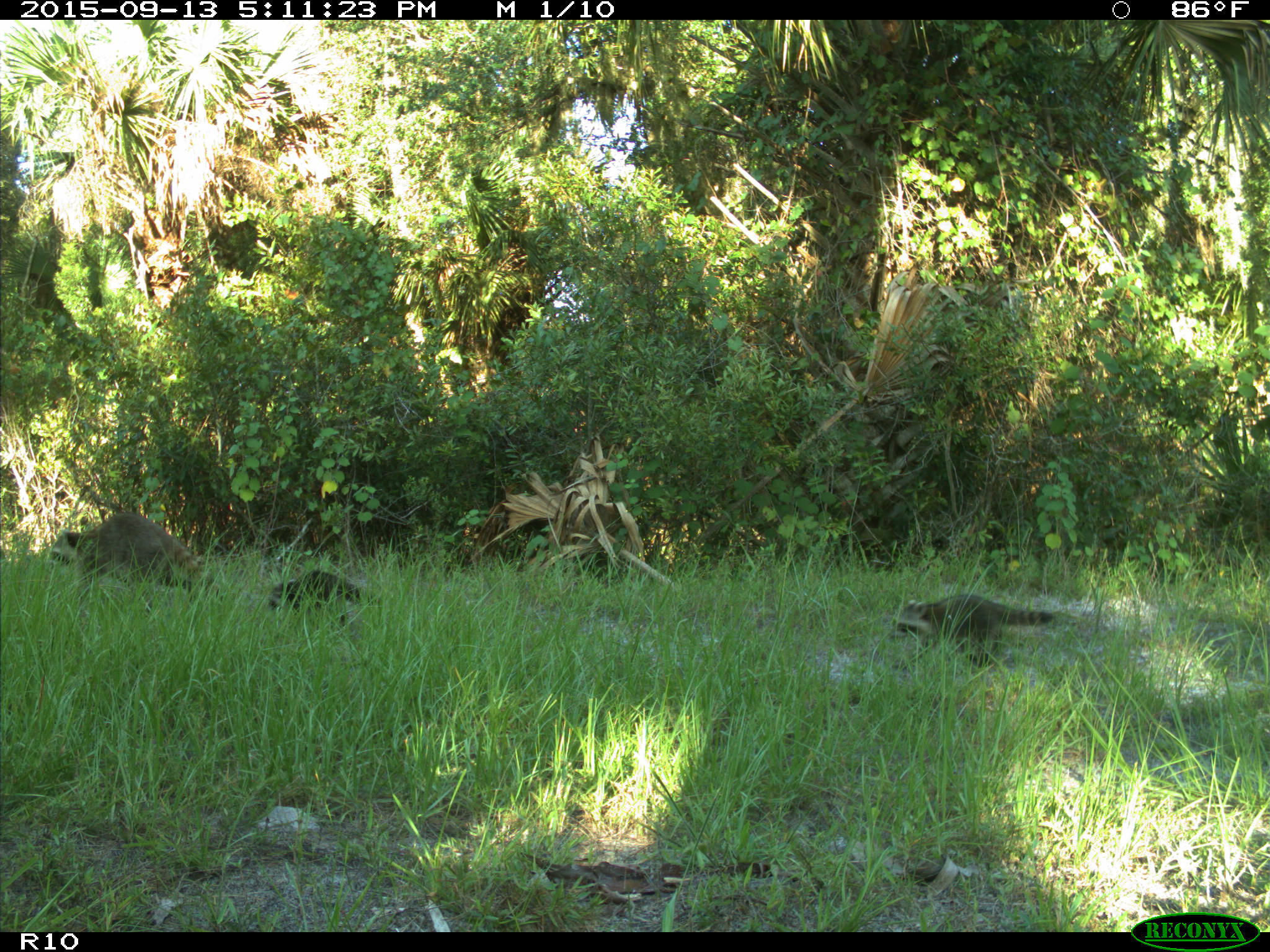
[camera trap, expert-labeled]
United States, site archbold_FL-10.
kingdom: Animalia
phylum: Chordata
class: Mammalia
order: Carnivora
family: Procyonidae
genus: Procyon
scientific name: Procyon lotor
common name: common raccoon